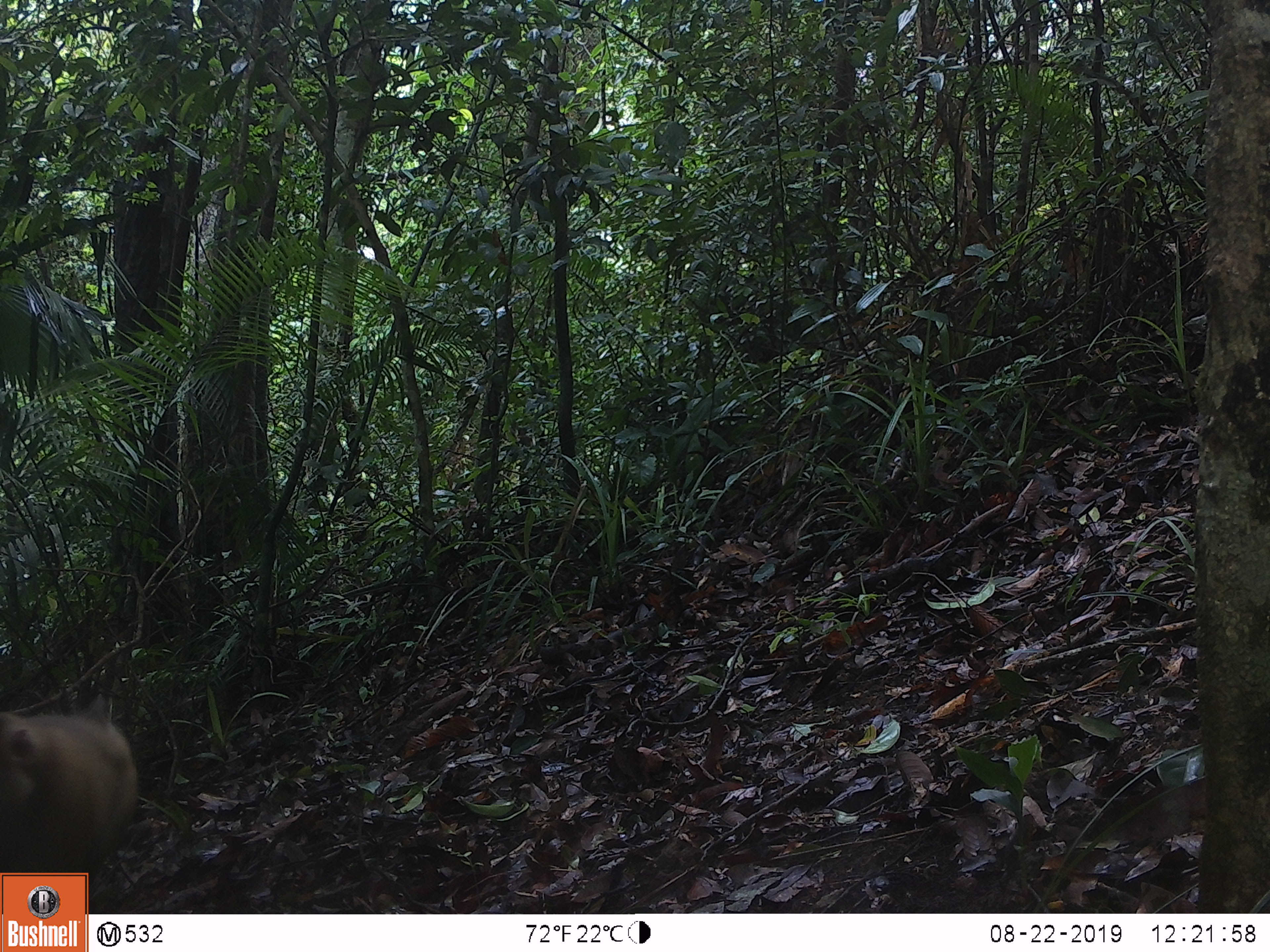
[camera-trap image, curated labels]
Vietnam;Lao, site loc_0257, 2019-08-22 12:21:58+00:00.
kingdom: Animalia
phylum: Chordata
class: Mammalia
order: Primates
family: Cercopithecidae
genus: Macaca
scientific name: Macaca nemestrina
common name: pig-tailed macaque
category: pig tailed macaque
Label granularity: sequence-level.